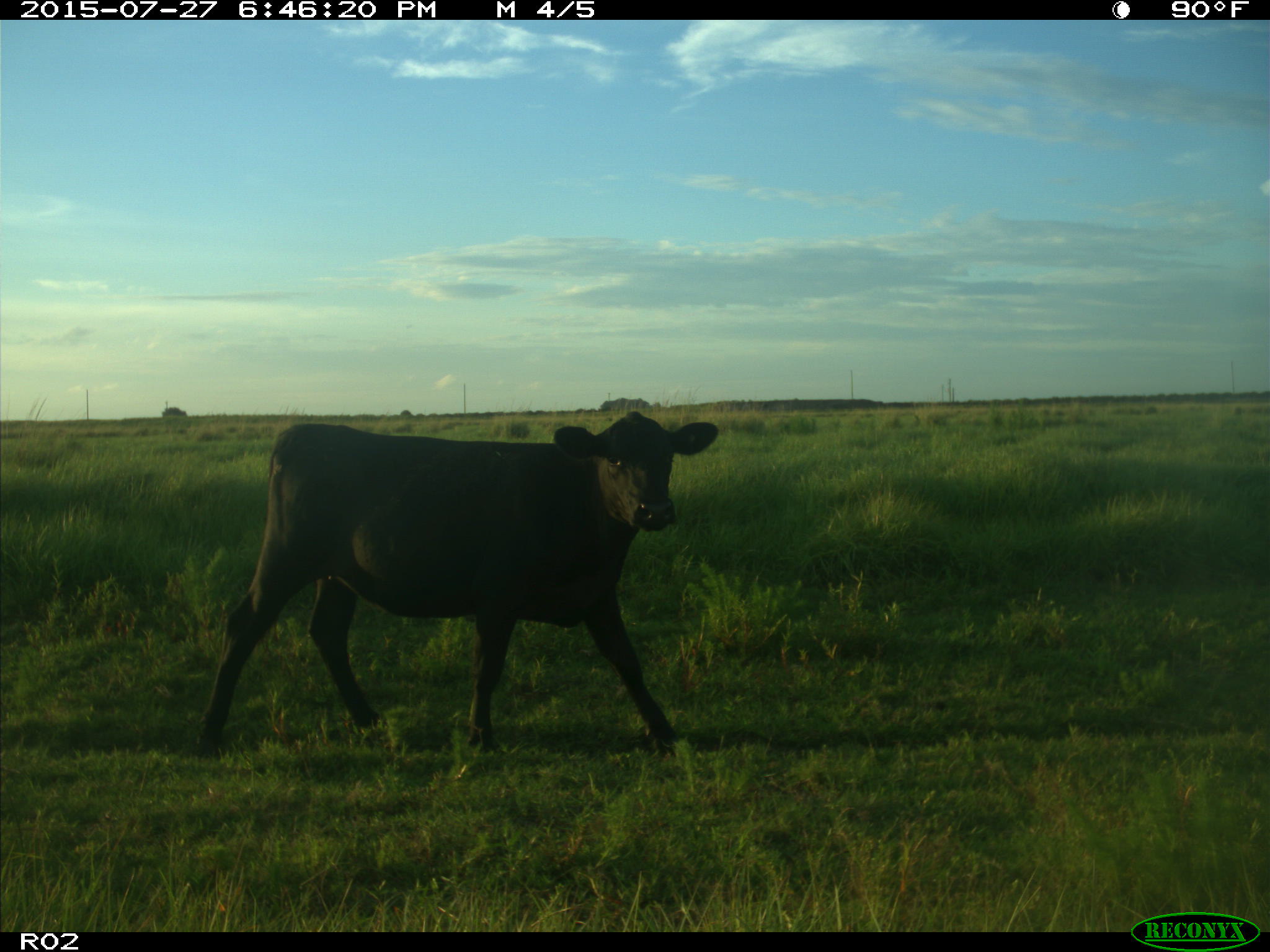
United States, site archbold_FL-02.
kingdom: Animalia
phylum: Chordata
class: Mammalia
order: Artiodactyla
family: Bovidae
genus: Bos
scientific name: Bos taurus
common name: domestic cow